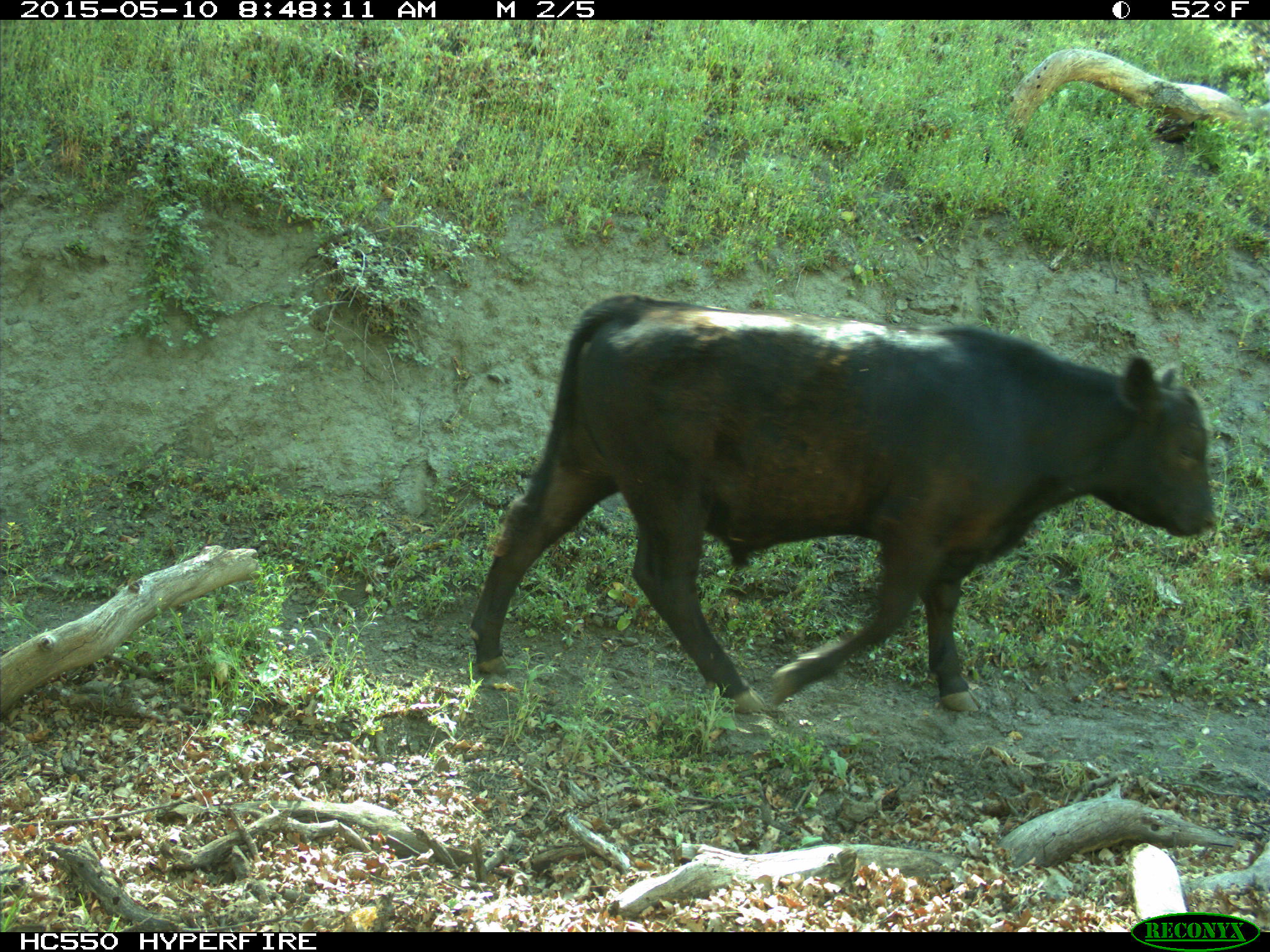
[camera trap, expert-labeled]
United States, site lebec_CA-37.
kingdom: Animalia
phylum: Chordata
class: Mammalia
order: Artiodactyla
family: Bovidae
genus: Bos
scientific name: Bos taurus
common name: domestic cow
Bos taurus (domestic cow).